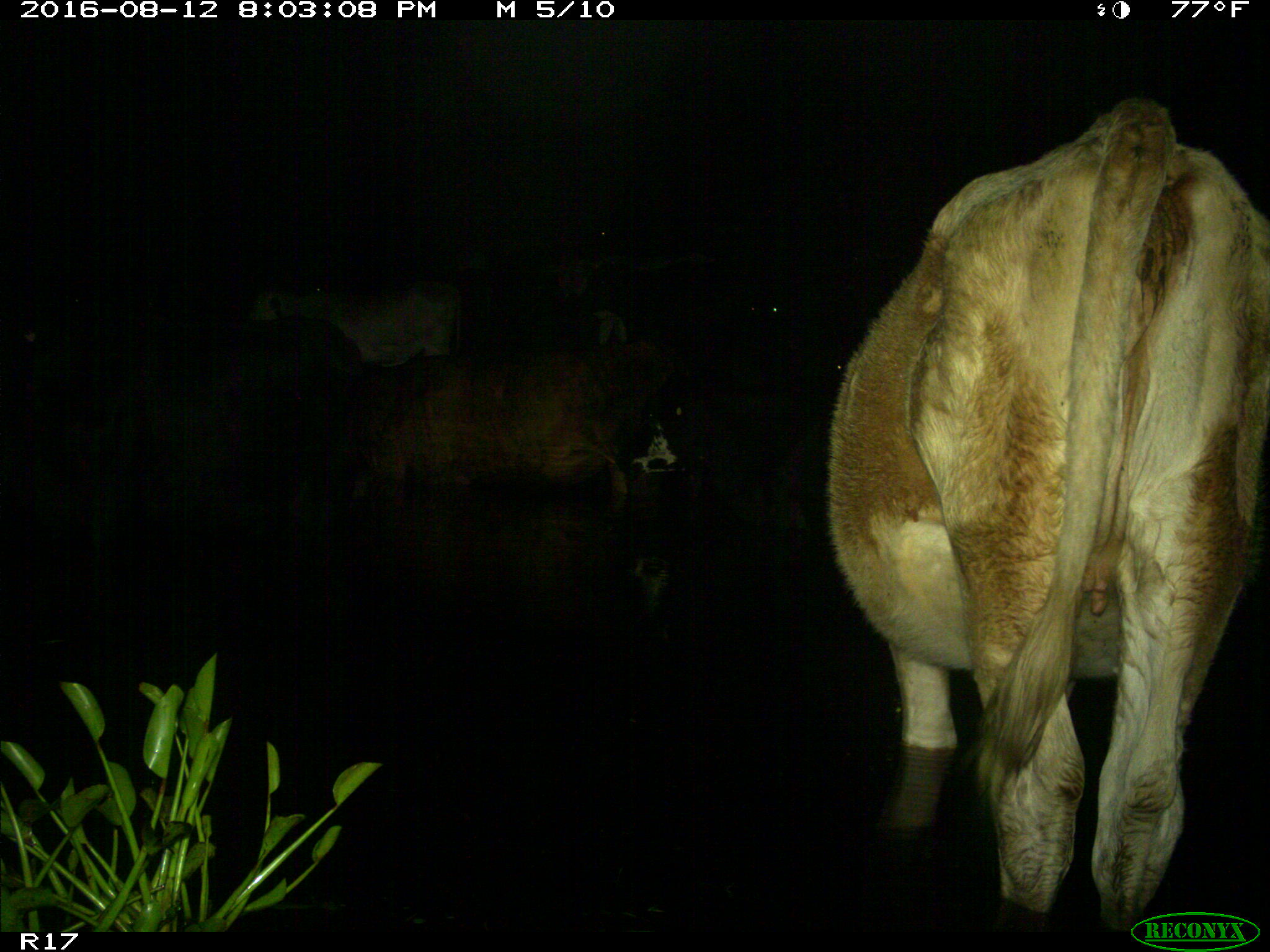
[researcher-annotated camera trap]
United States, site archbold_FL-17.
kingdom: Animalia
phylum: Chordata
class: Mammalia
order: Artiodactyla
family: Bovidae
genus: Bos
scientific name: Bos taurus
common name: domestic cow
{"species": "Bos taurus (domestic cow)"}